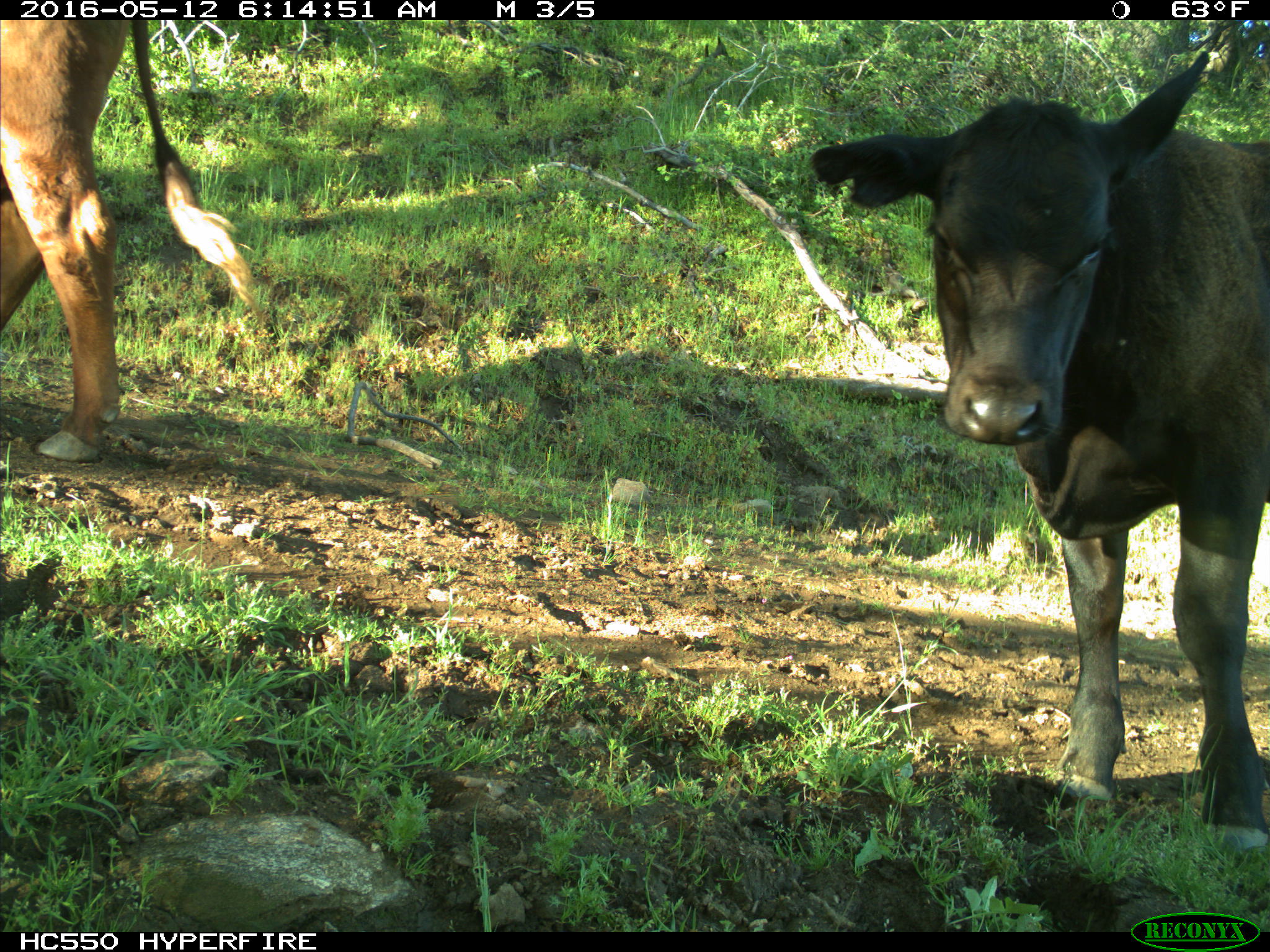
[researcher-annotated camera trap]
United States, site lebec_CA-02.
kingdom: Animalia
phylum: Chordata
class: Mammalia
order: Artiodactyla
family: Bovidae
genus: Bos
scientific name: Bos taurus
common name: domestic cow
Bos taurus (domestic cow).